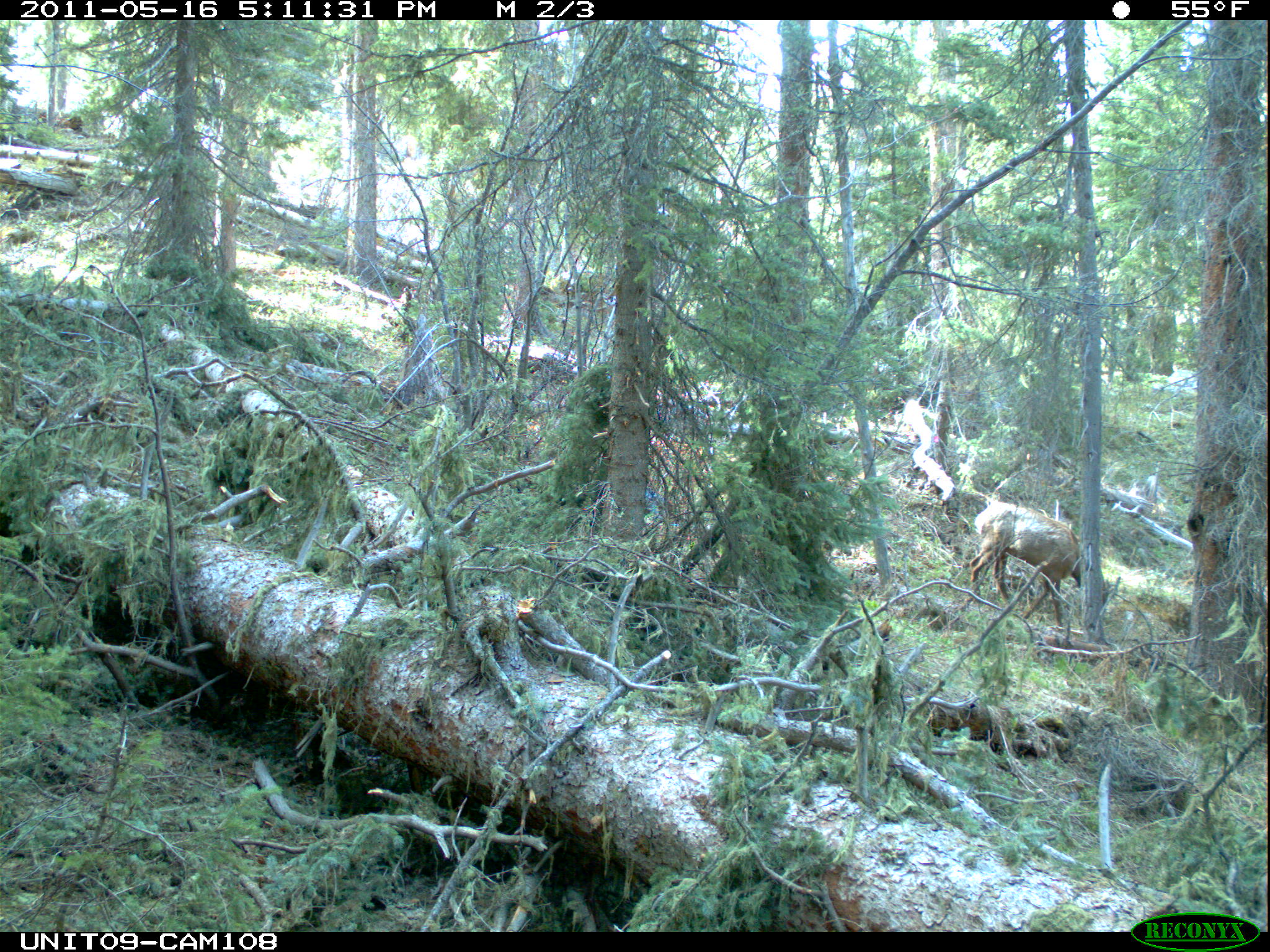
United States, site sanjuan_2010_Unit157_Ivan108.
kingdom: Animalia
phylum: Chordata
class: Mammalia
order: Artiodactyla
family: Cervidae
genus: Cervus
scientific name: Cervus elaphus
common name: red deer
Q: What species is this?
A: Cervus elaphus (red deer).